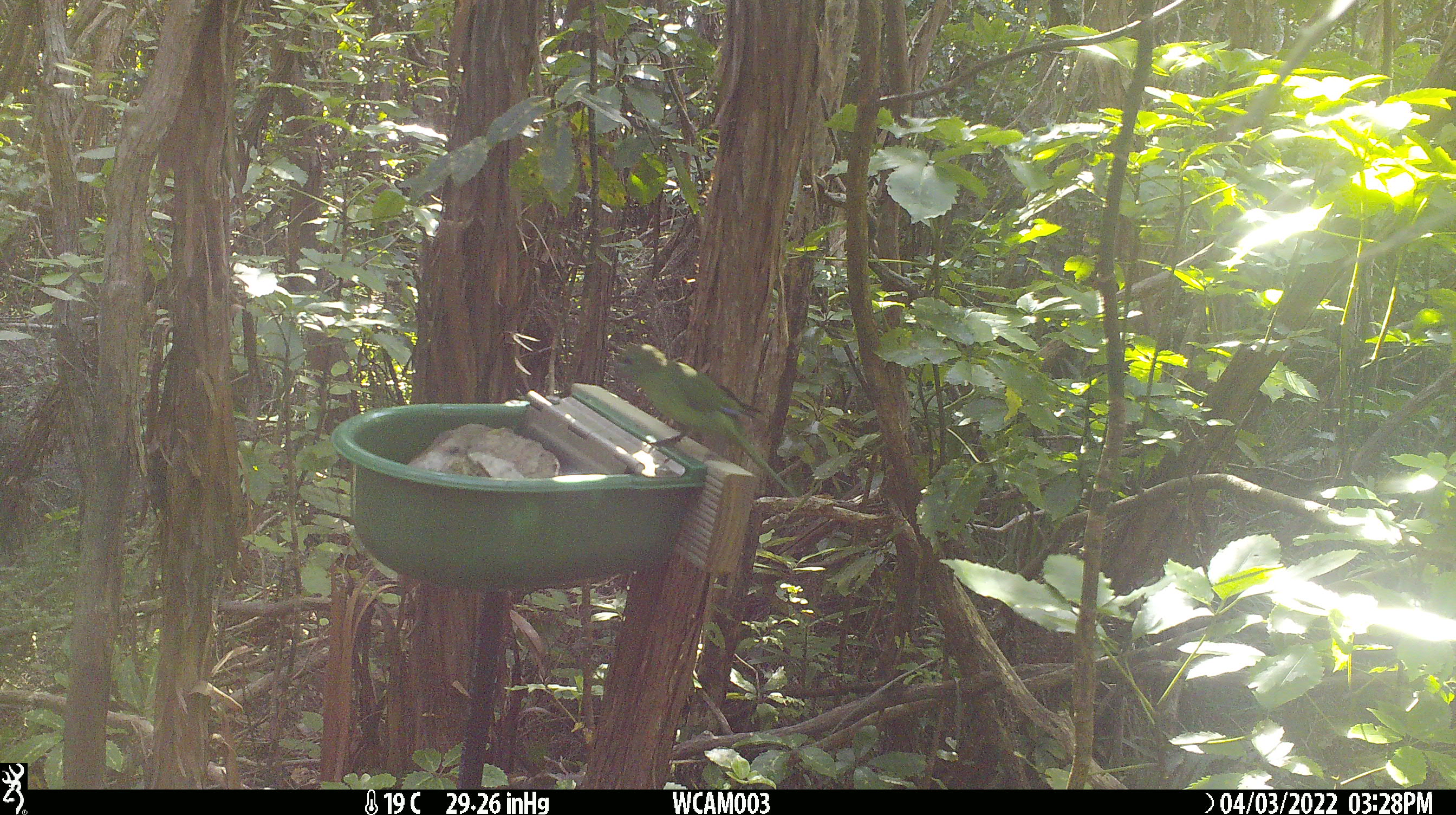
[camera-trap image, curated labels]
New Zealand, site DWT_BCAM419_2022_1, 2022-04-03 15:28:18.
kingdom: Animalia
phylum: Chordata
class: Aves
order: Psittaciformes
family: Psittaculidae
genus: Cyanoramphus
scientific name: Cyanoramphus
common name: parakeet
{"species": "parakeet (Cyanoramphus)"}